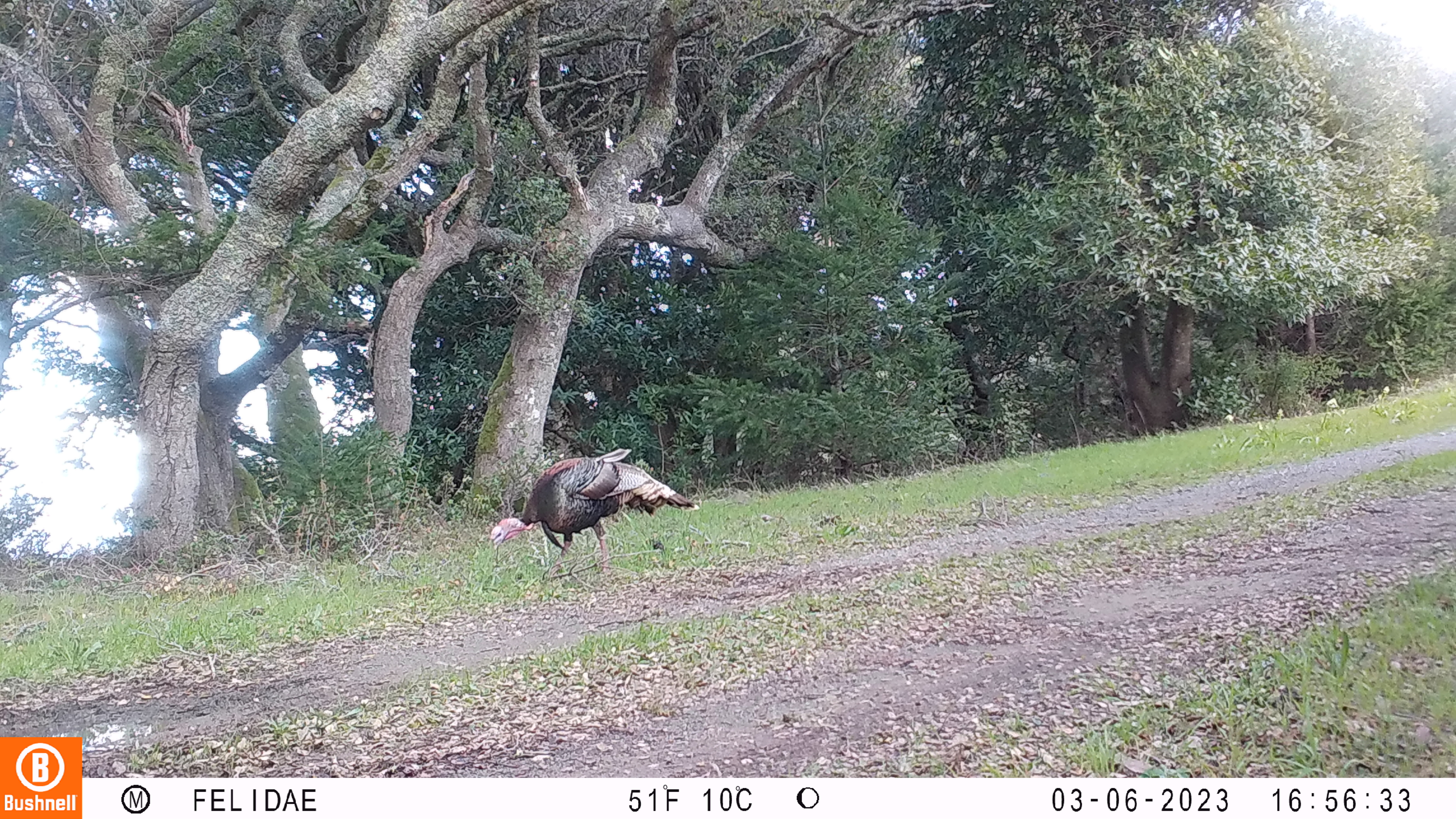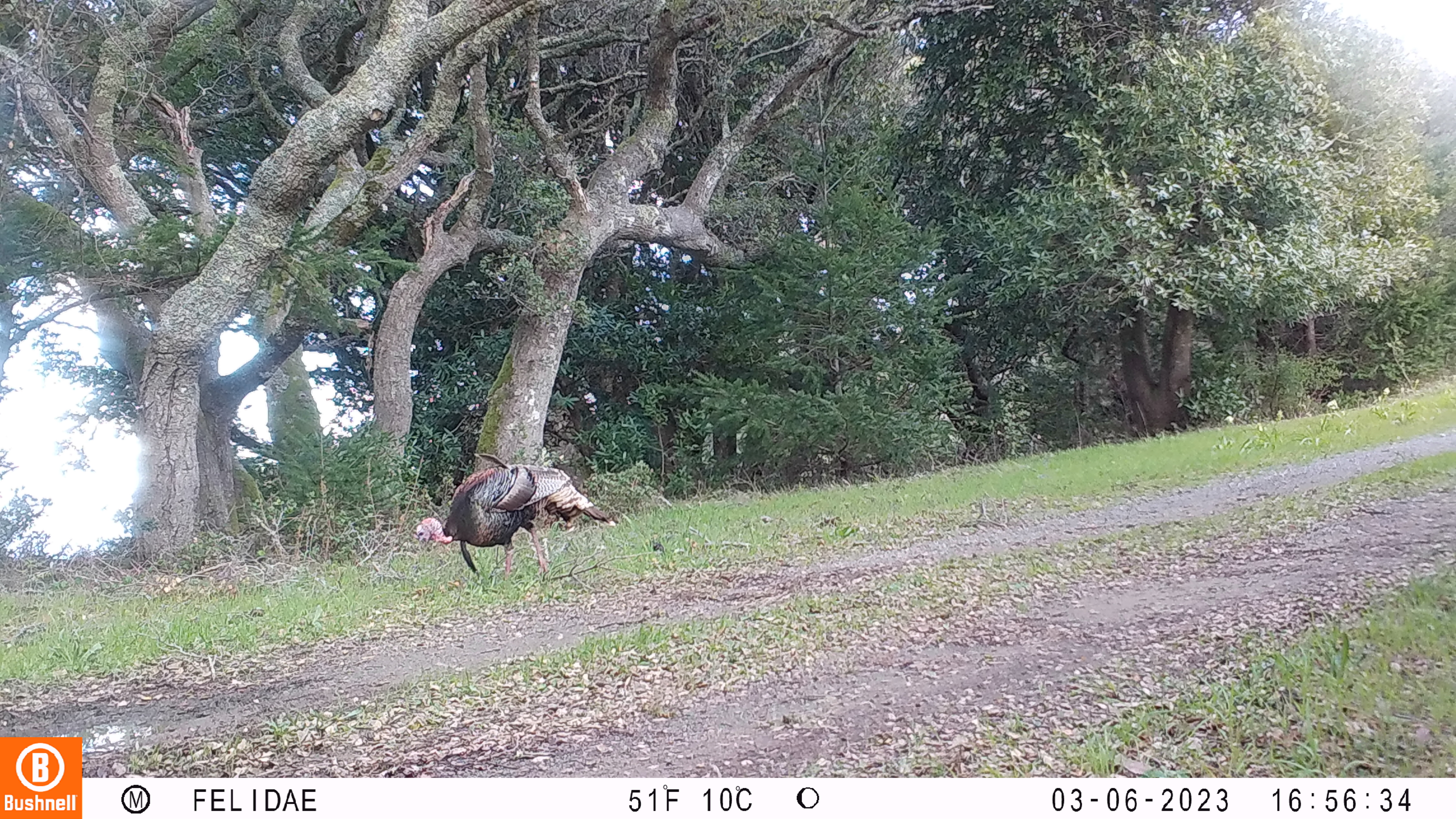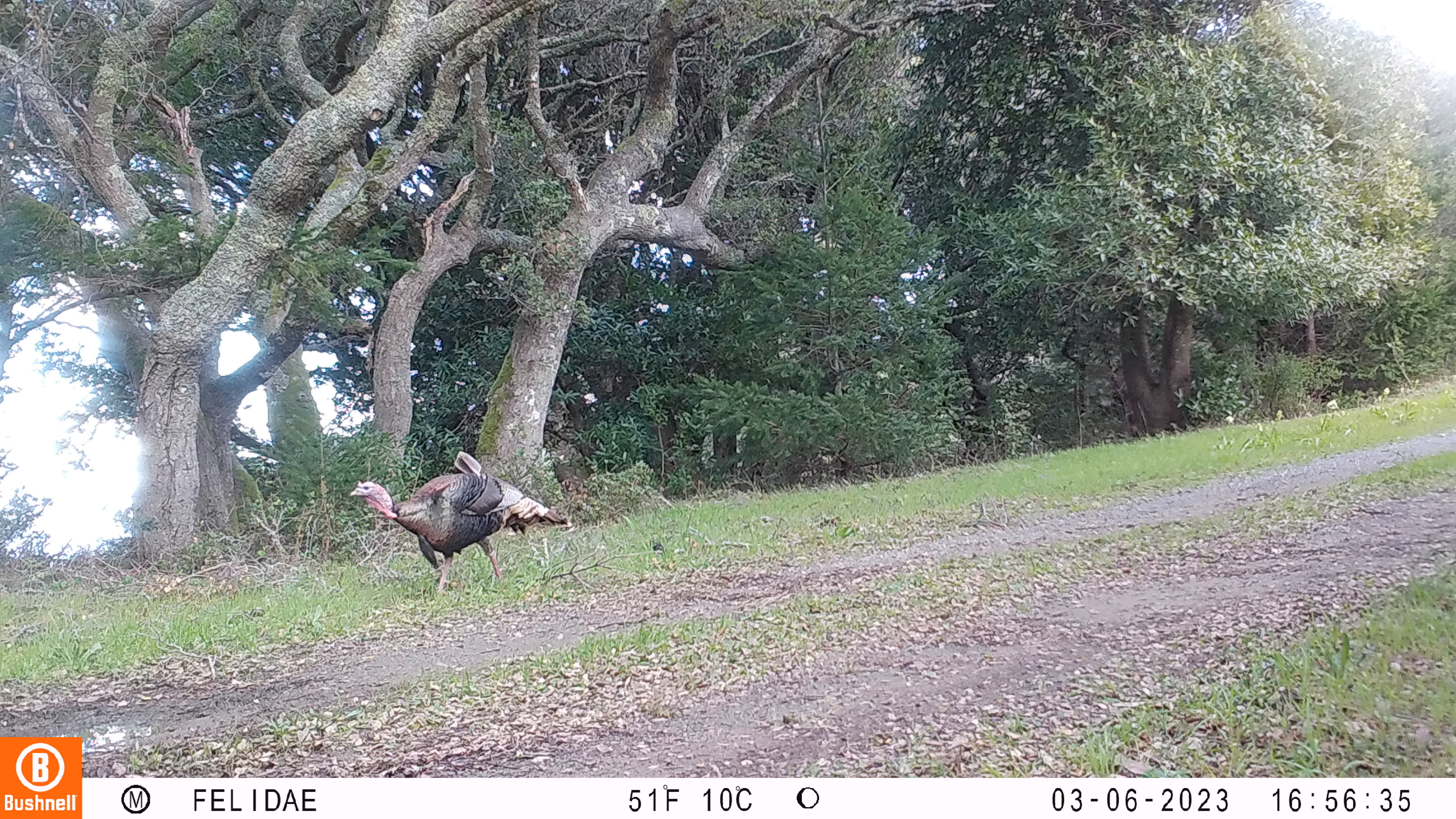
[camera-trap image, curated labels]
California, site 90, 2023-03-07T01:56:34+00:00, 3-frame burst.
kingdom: Animalia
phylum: Chordata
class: Aves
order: Galliformes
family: Phasianidae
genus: Meleagris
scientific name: Meleagris gallopavo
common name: turkey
Turkey (Meleagris gallopavo).